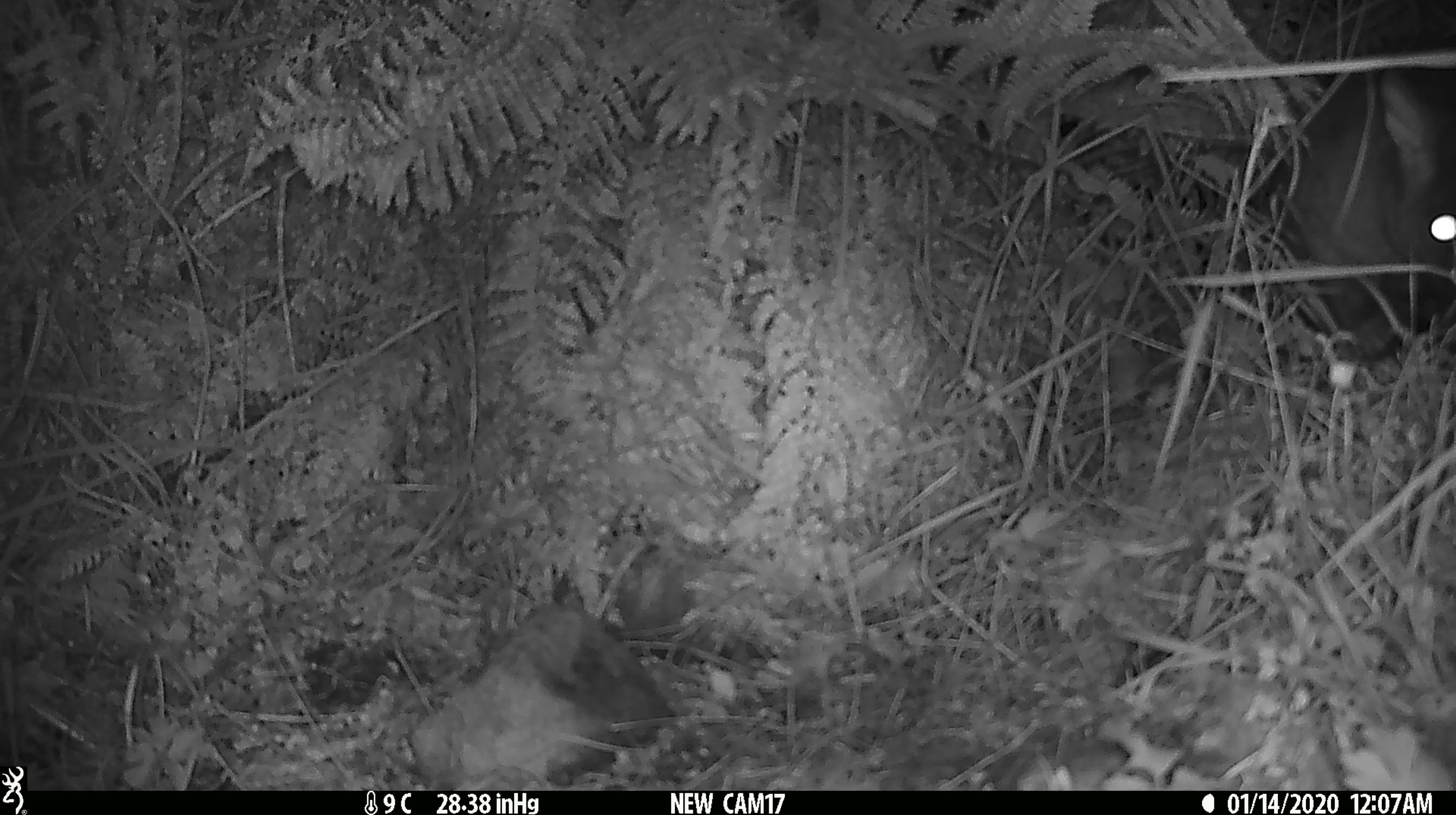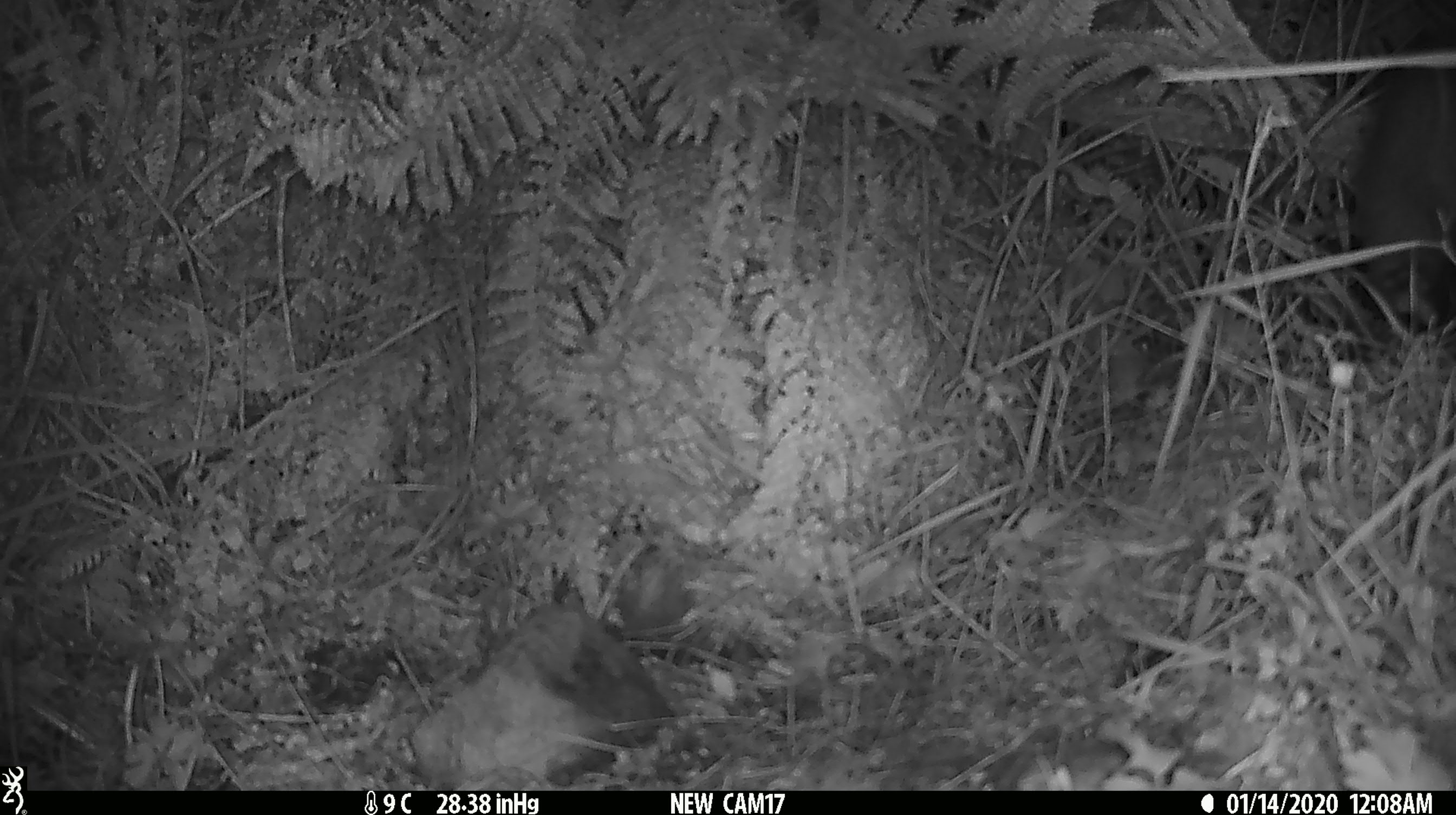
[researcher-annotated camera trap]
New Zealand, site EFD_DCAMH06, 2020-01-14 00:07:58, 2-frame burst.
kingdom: Animalia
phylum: Chordata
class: Mammalia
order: Diprotodontia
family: Phalangeridae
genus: Trichosurus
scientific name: Trichosurus vulpecula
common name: common brushtail possum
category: possum